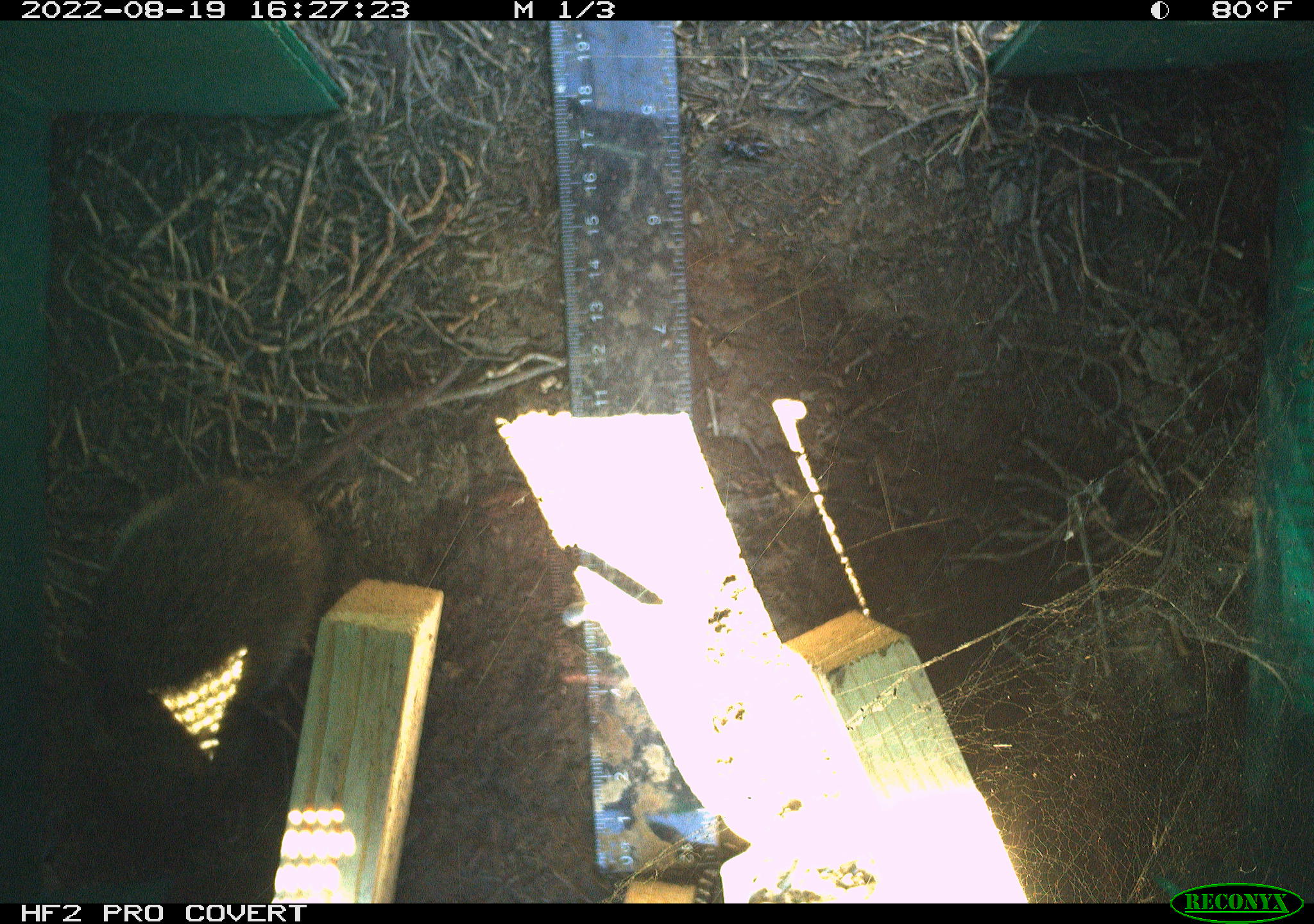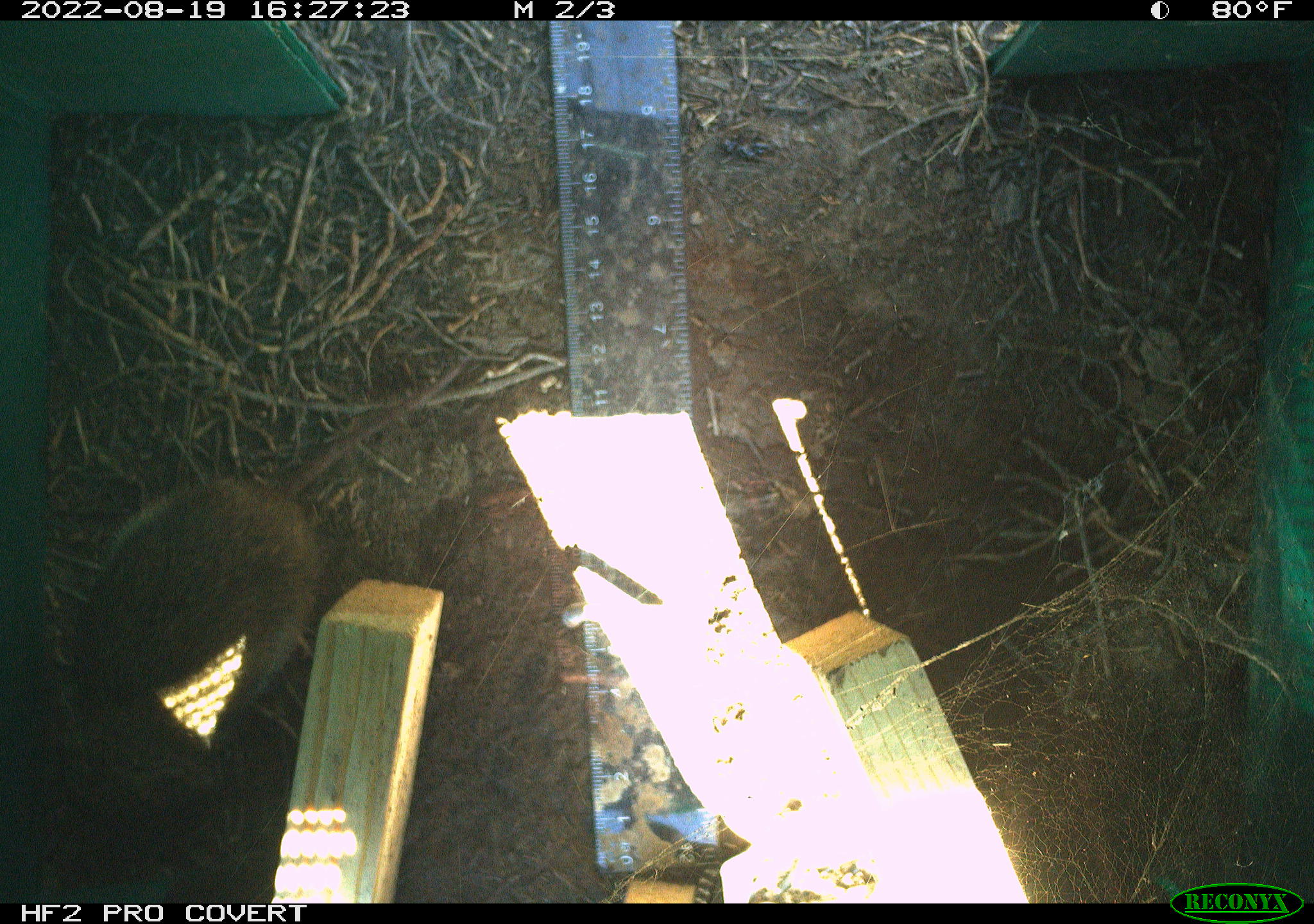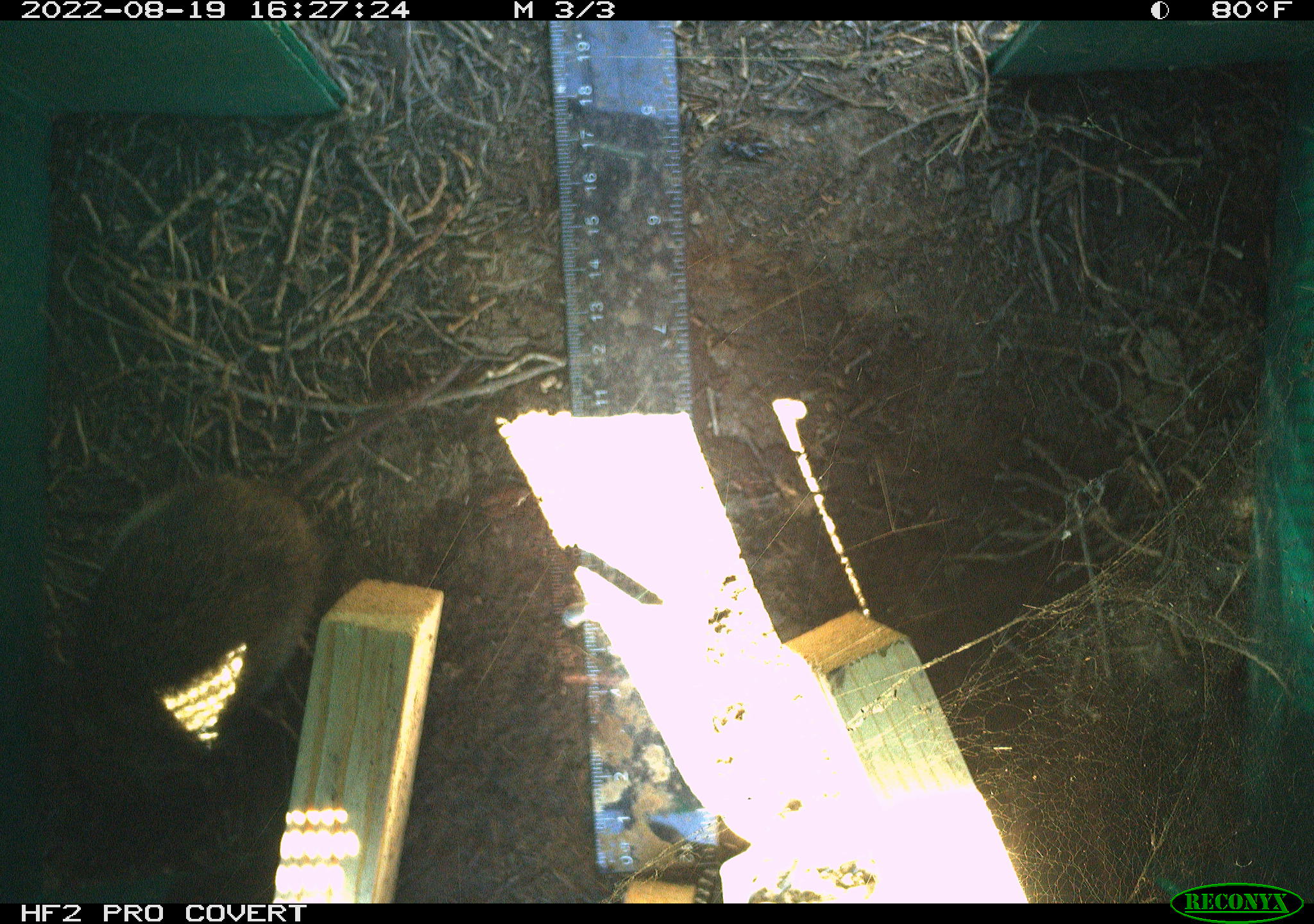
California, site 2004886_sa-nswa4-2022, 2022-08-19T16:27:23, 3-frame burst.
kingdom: Animalia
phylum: Chordata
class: Mammalia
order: Rodentia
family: Cricetidae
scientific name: Cricetidae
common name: hamsters, voles, lemmings, and allies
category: cricetidae family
Cricetidae family (hamsters, voles, lemmings, and allies) (Cricetidae).